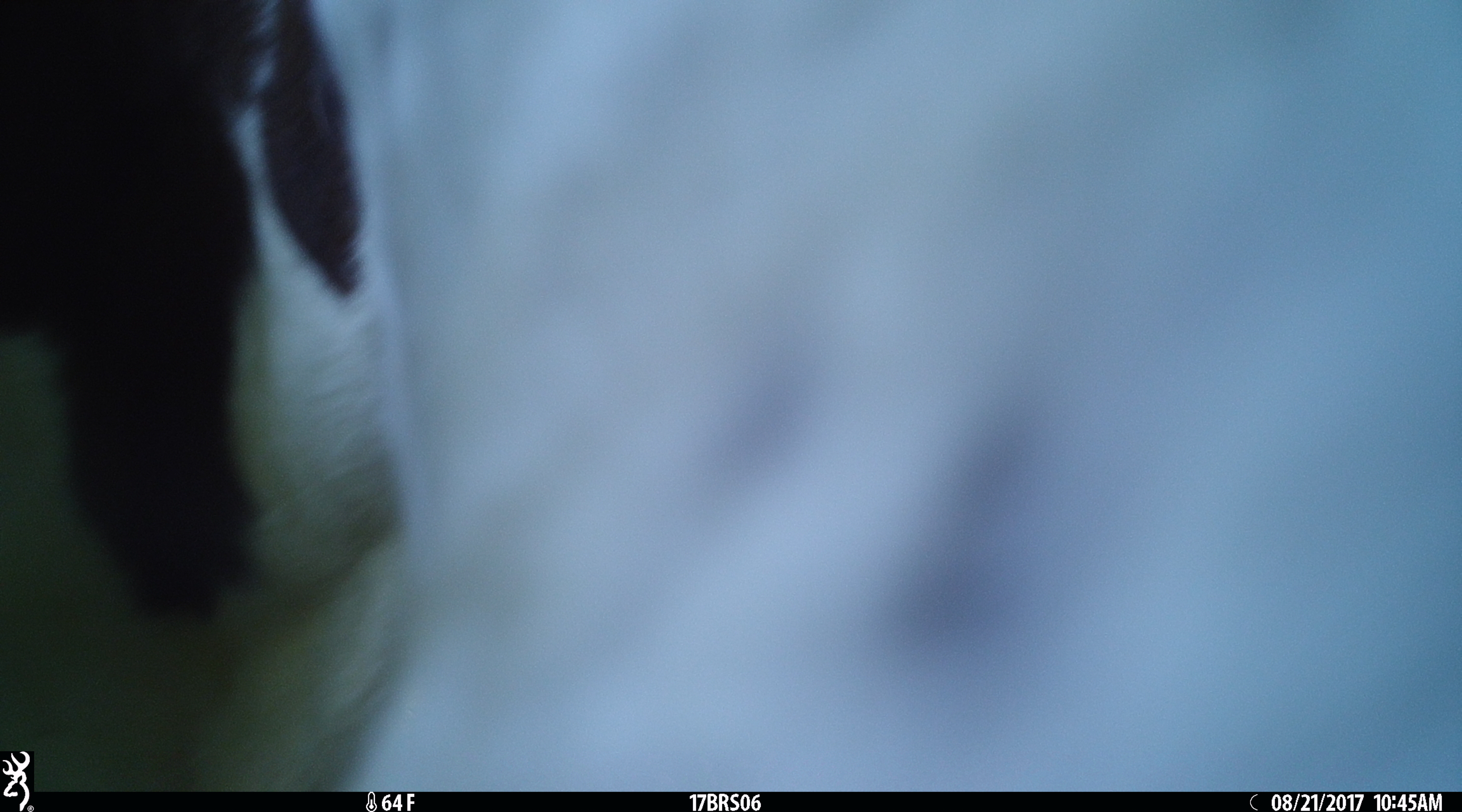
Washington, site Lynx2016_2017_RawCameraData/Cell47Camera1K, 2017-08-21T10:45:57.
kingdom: Animalia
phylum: Chordata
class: Mammalia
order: Artiodactyla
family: Bovidae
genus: Bos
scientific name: Bos taurus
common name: domestic cattle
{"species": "domestic cattle (Bos taurus)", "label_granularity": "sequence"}